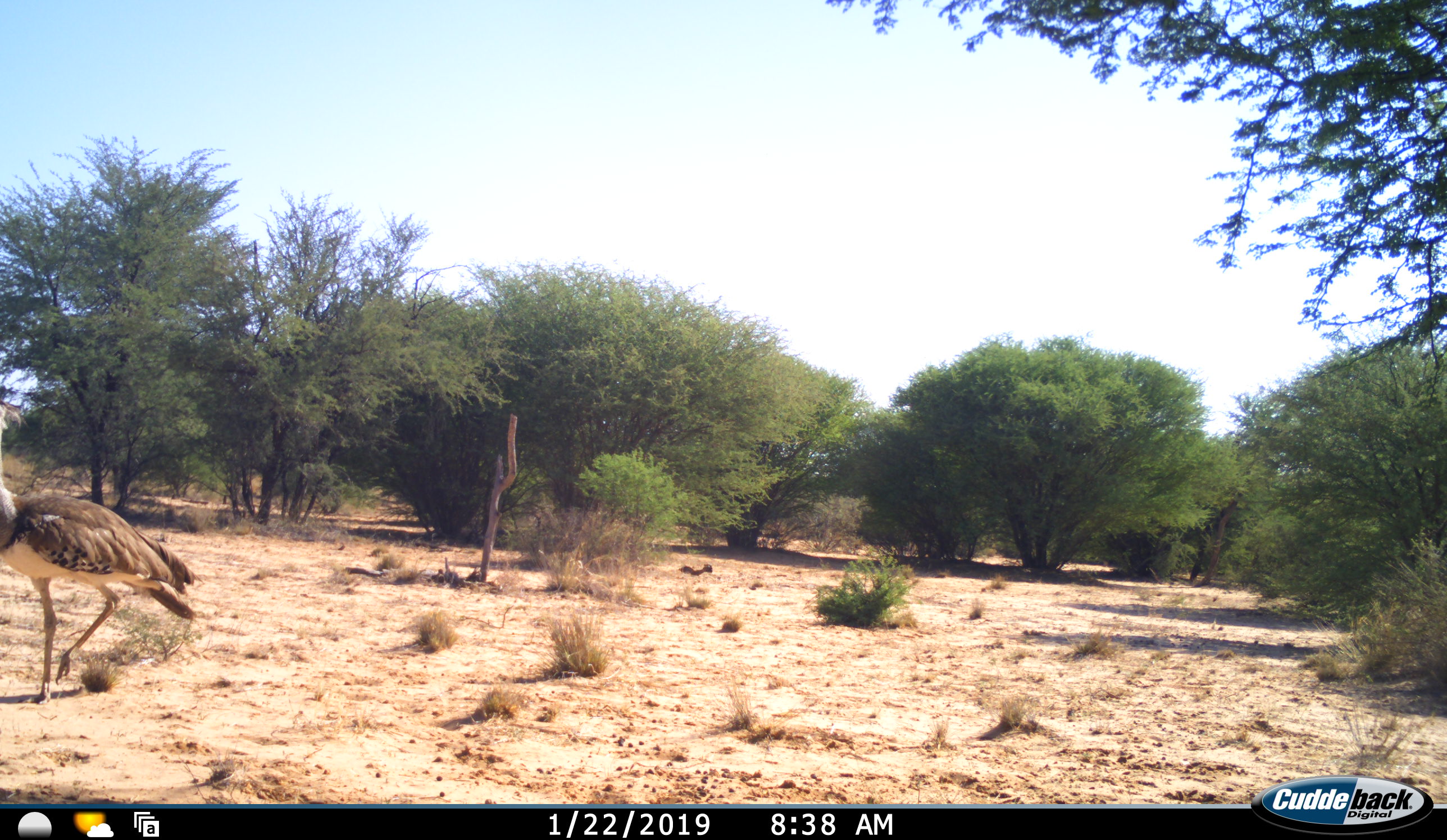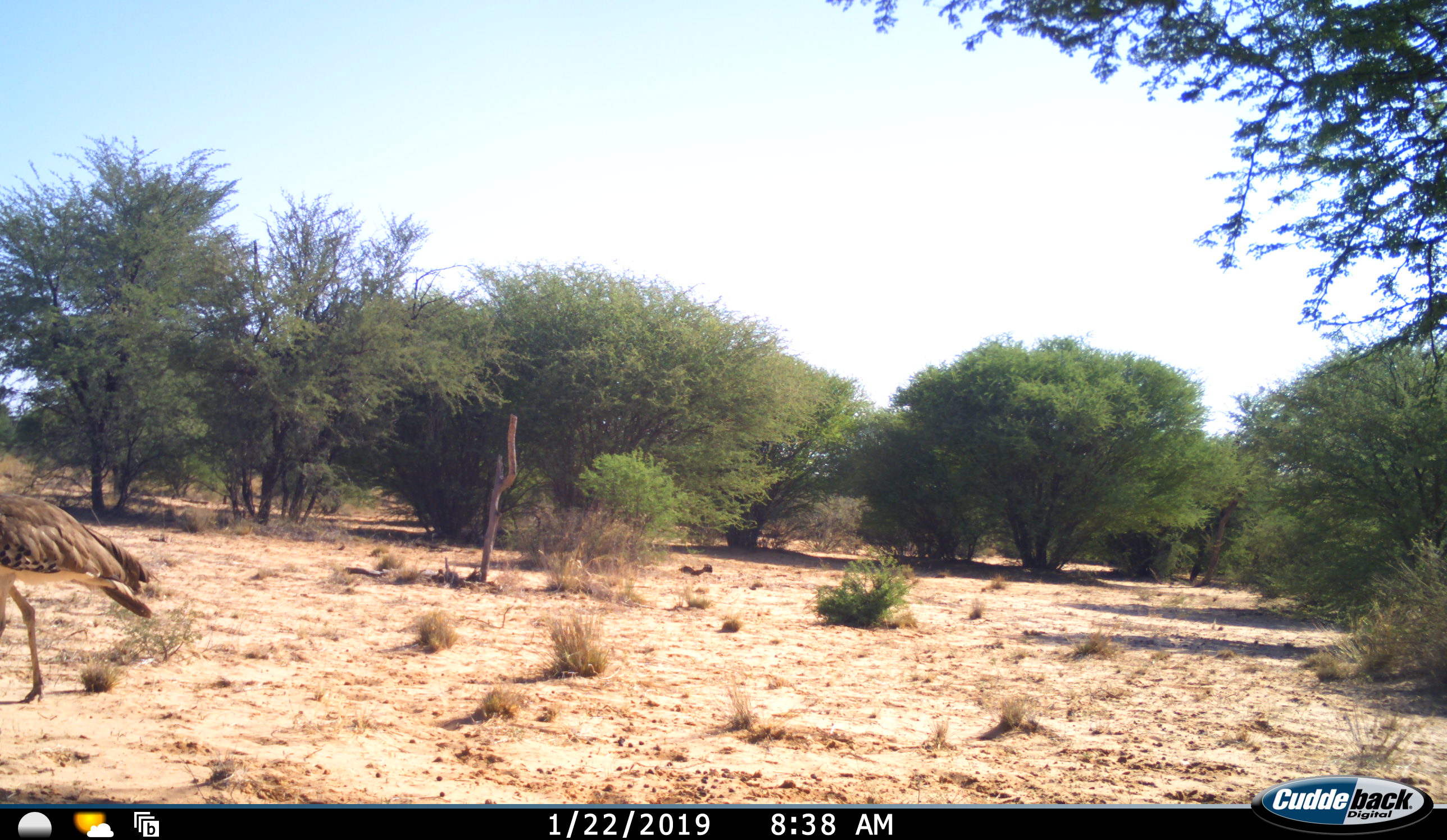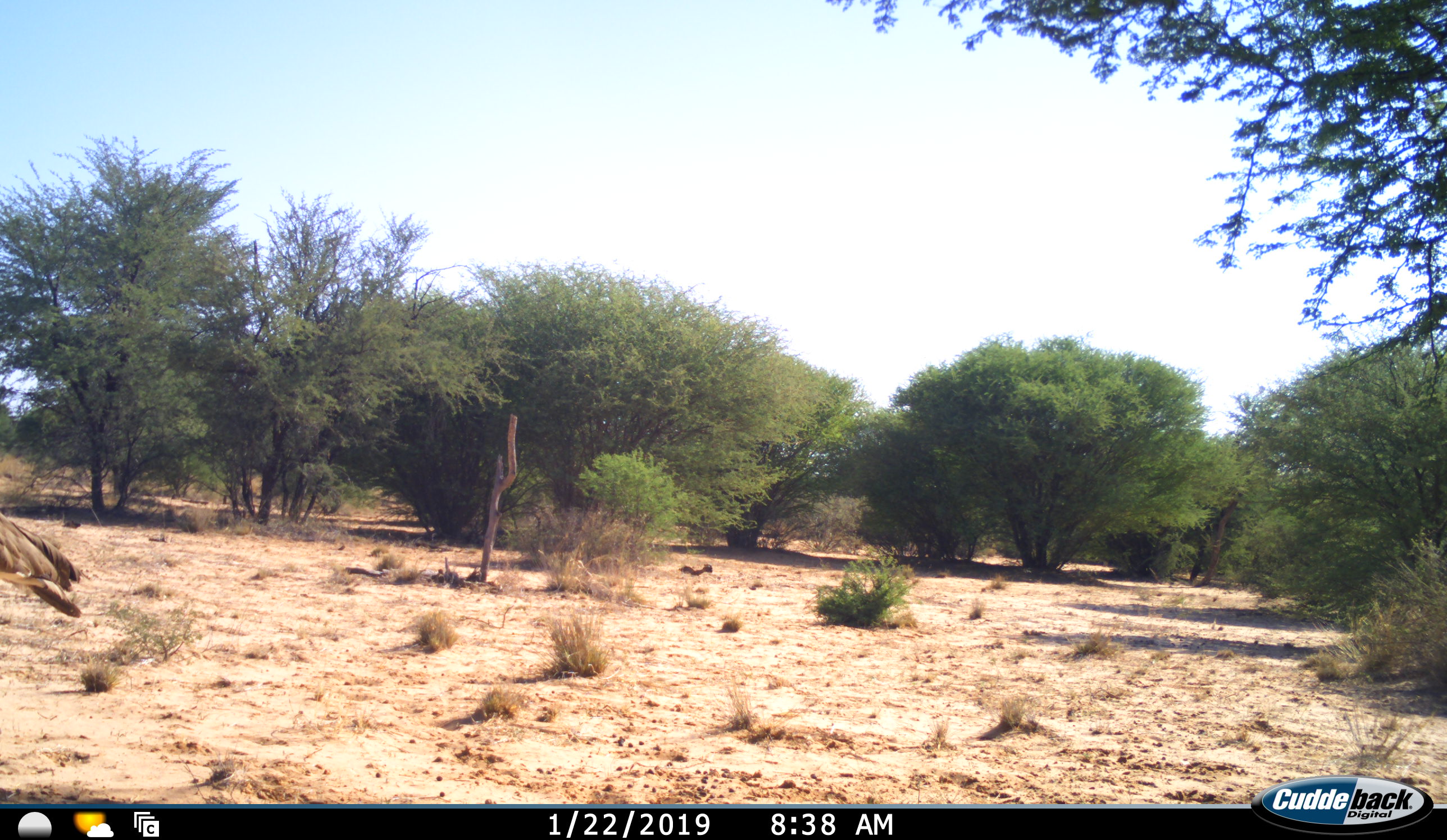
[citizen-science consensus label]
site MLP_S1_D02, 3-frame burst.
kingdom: Animalia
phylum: Chordata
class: Aves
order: Otidiformes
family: Otididae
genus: Ardeotis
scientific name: Ardeotis kori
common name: kori bustard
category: bustardkori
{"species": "bustardkori (kori bustard) (Ardeotis kori)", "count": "1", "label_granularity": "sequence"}